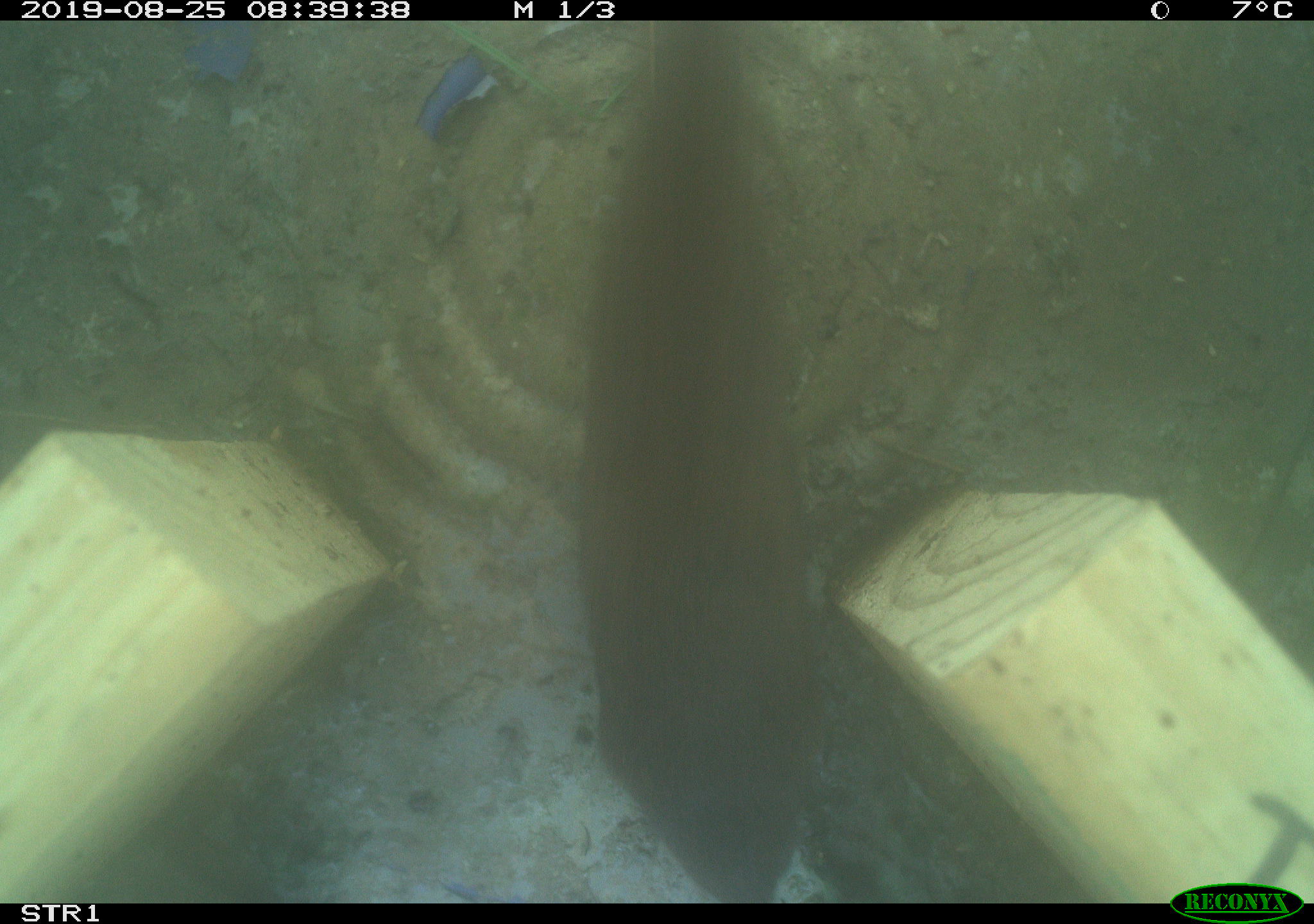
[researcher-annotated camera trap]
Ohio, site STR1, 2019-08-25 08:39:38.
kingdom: Animalia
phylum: Chordata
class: Mammalia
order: Rodentia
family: Cricetidae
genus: Microtus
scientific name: Microtus pennsylvanicus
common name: meadow vole